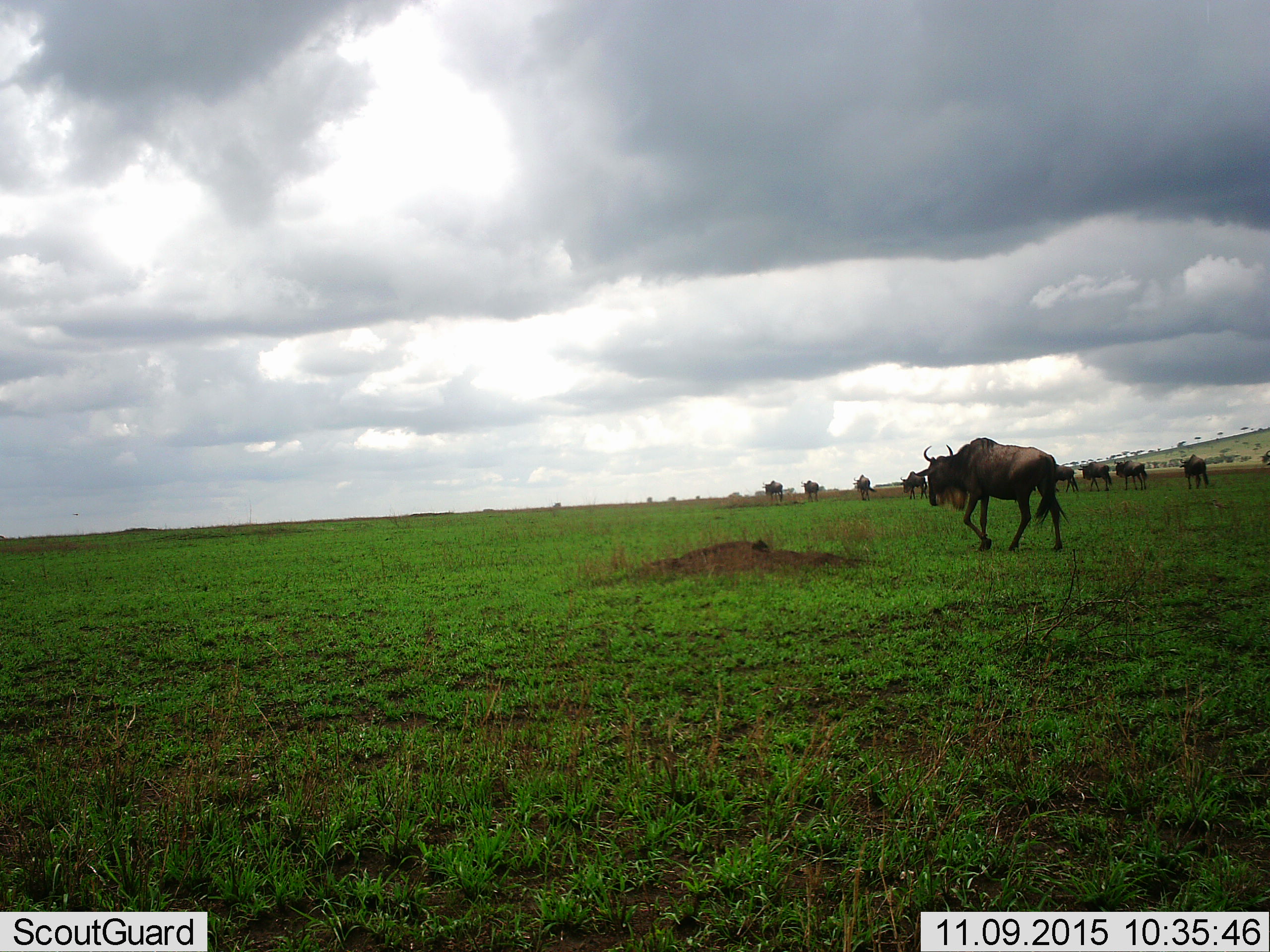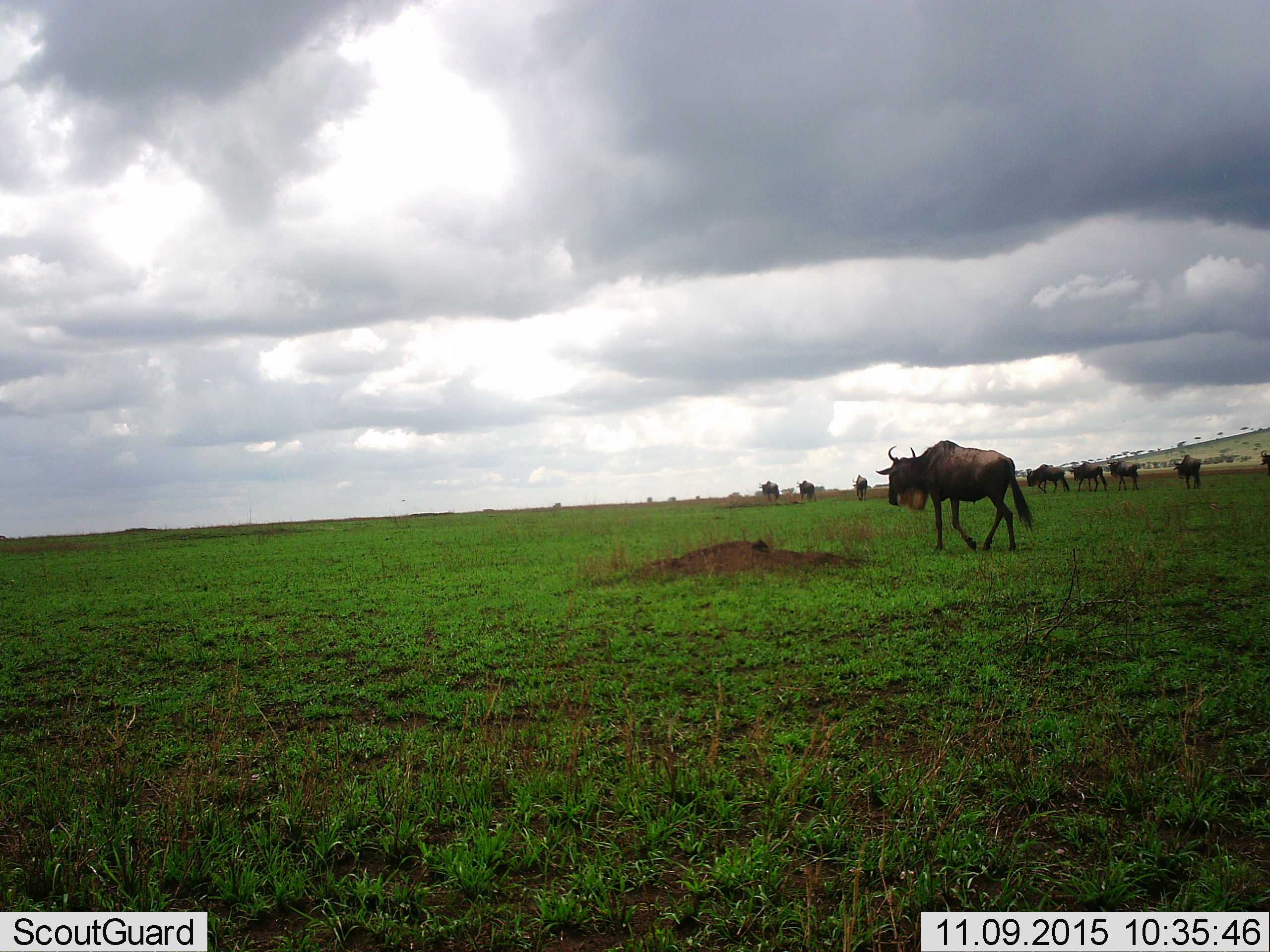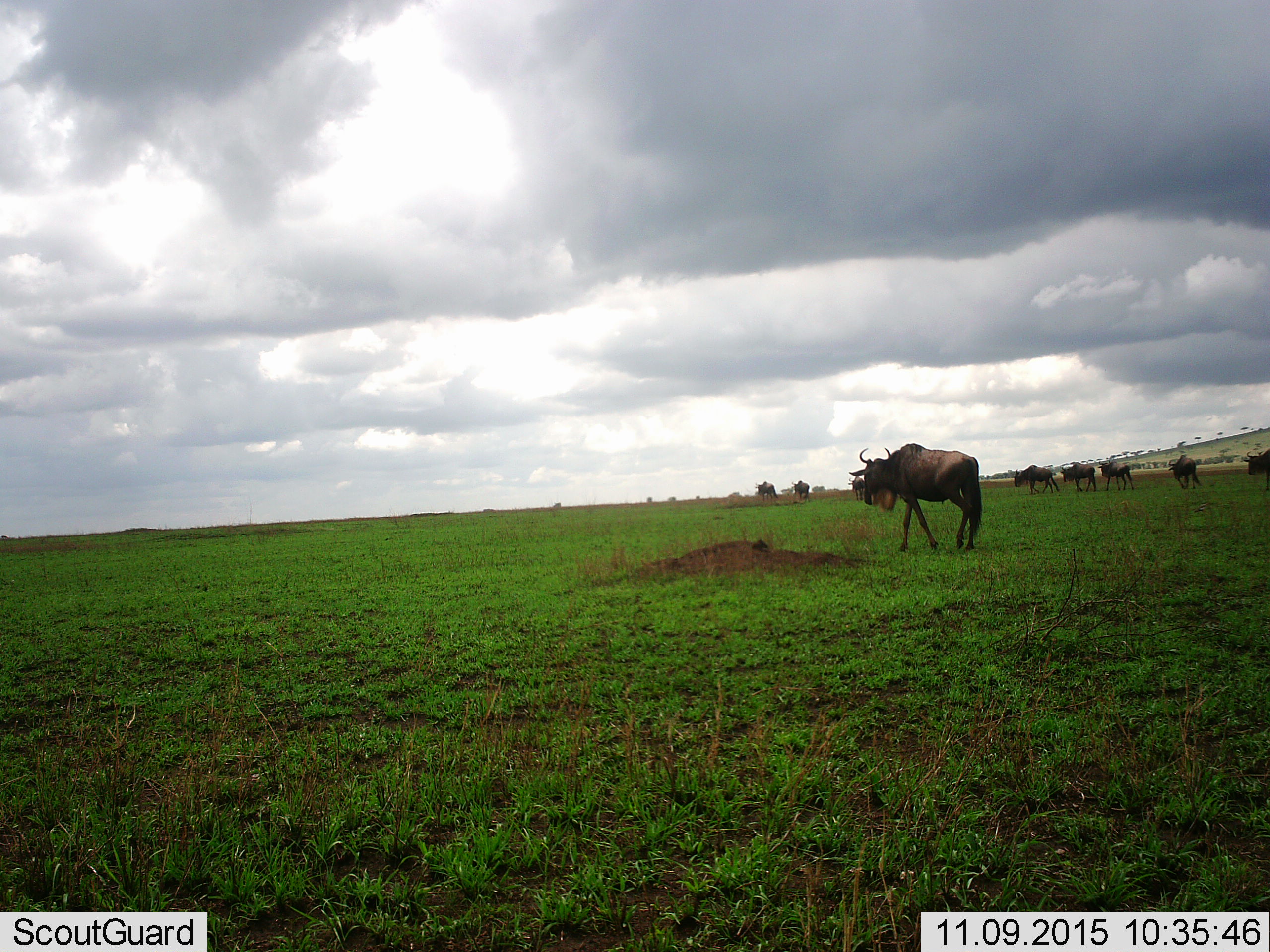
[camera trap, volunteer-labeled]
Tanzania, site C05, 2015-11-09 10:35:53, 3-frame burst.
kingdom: Animalia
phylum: Chordata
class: Mammalia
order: Artiodactyla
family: Bovidae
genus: Connochaetes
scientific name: Connochaetes taurinus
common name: blue wildebeest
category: wildebeest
Wildebeest (blue wildebeest) (Connochaetes taurinus), count 10. Behavior (volunteer vote fractions): standing 7%, resting 0%, moving 100%, interacting 0%. Young present (vote fraction): 0%. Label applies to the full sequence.